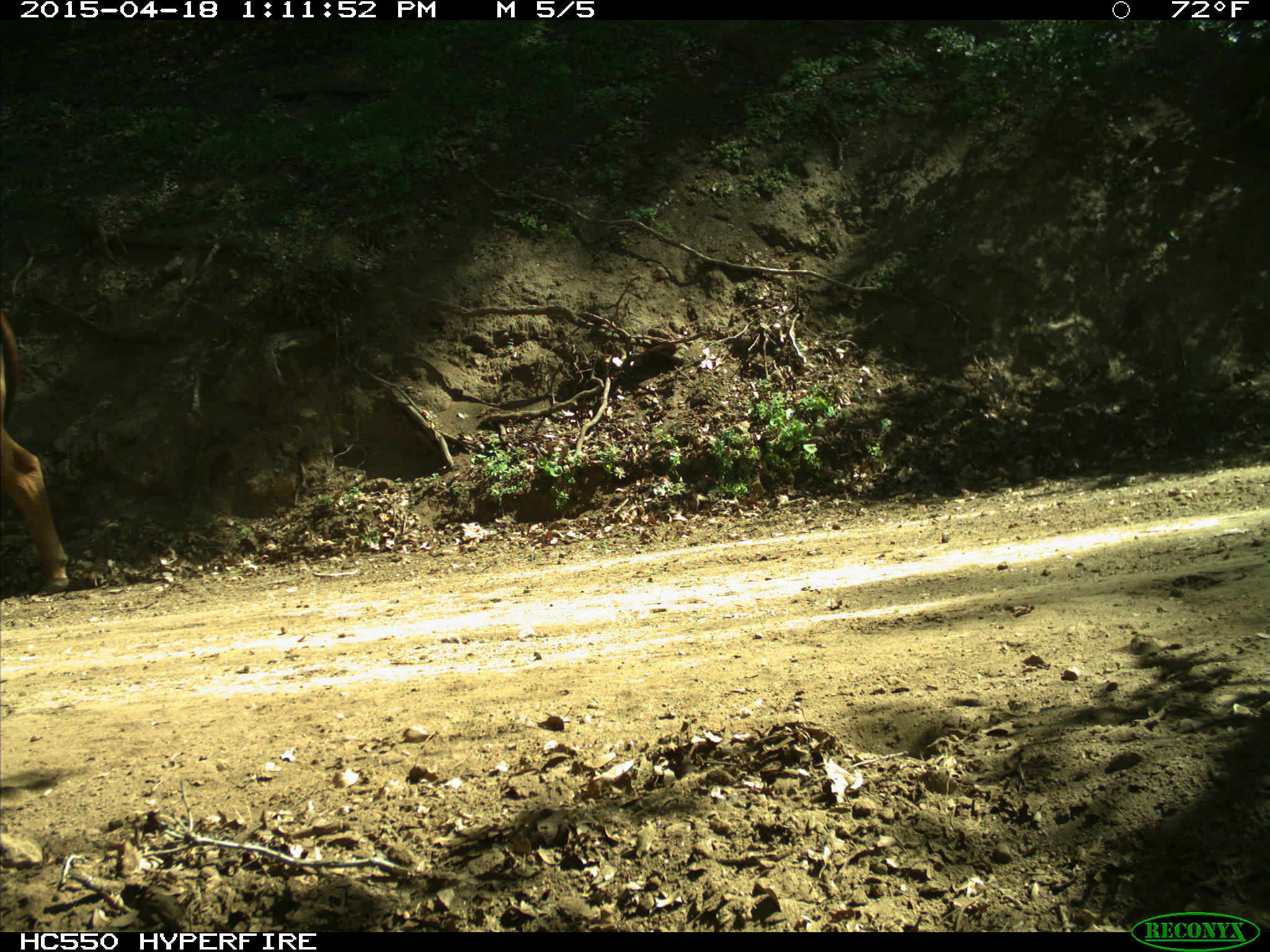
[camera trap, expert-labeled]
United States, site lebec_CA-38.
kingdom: Animalia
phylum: Chordata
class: Mammalia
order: Artiodactyla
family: Bovidae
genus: Bos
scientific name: Bos taurus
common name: domestic cow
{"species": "Bos taurus (domestic cow)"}